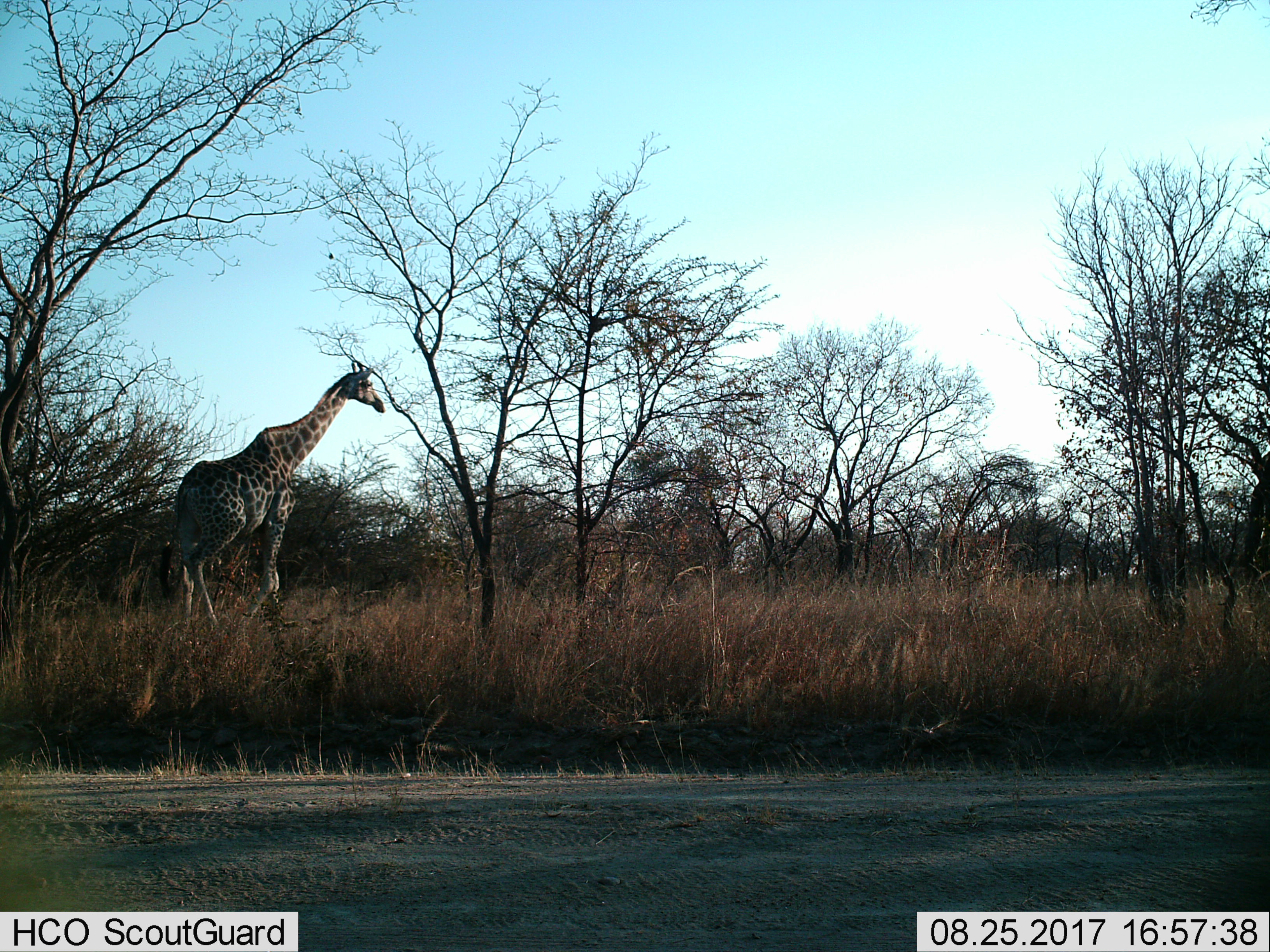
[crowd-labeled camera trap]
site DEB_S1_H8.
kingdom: Animalia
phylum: Chordata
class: Mammalia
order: Artiodactyla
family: Giraffidae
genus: Giraffa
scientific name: Giraffa camelopardalis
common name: giraffe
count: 1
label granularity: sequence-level